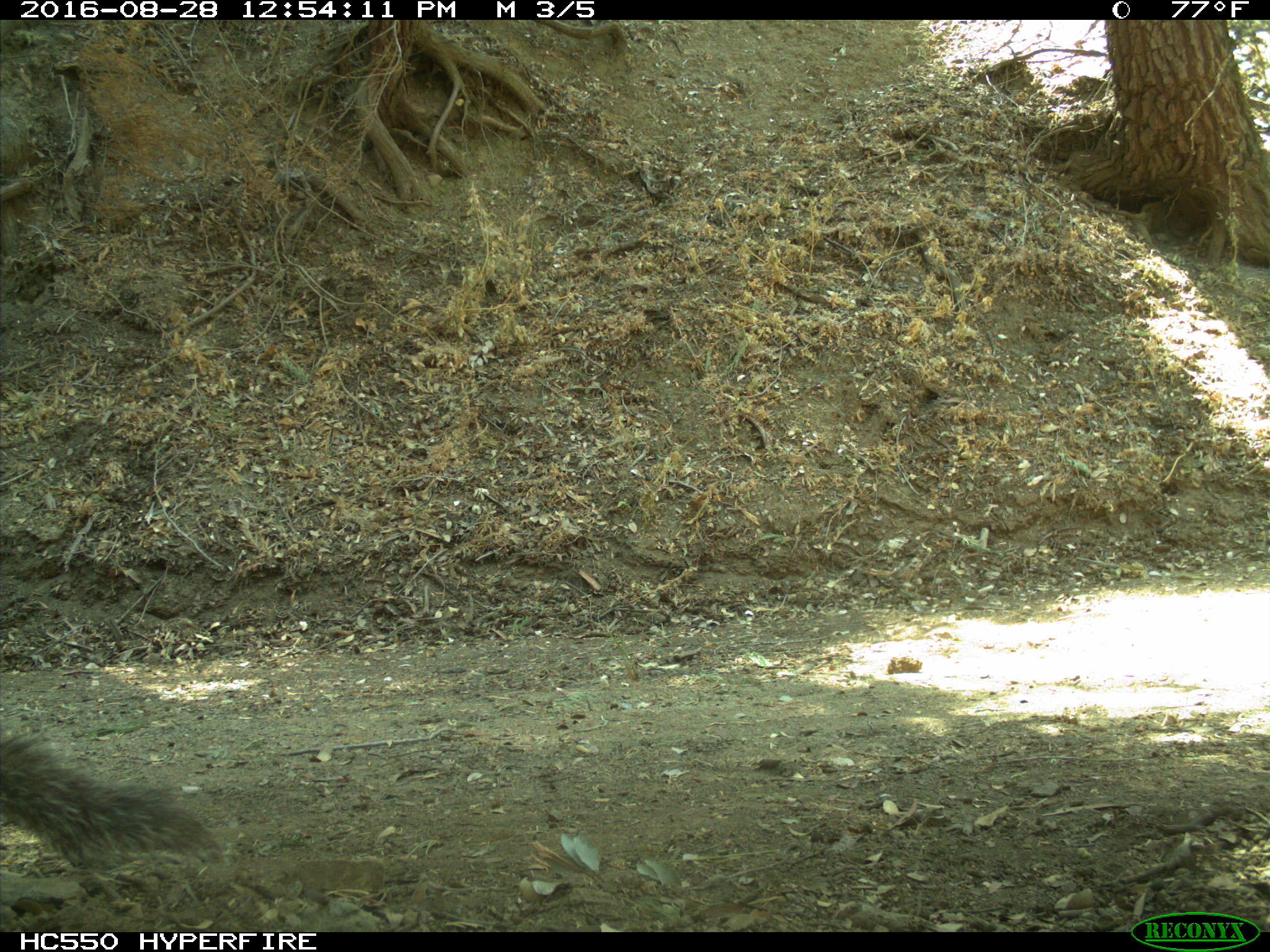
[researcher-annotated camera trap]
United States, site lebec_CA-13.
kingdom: Animalia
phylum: Chordata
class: Mammalia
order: Rodentia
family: Sciuridae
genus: Sciurus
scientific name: Sciurus carolinensis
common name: eastern gray squirrel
Sciurus carolinensis (eastern gray squirrel).